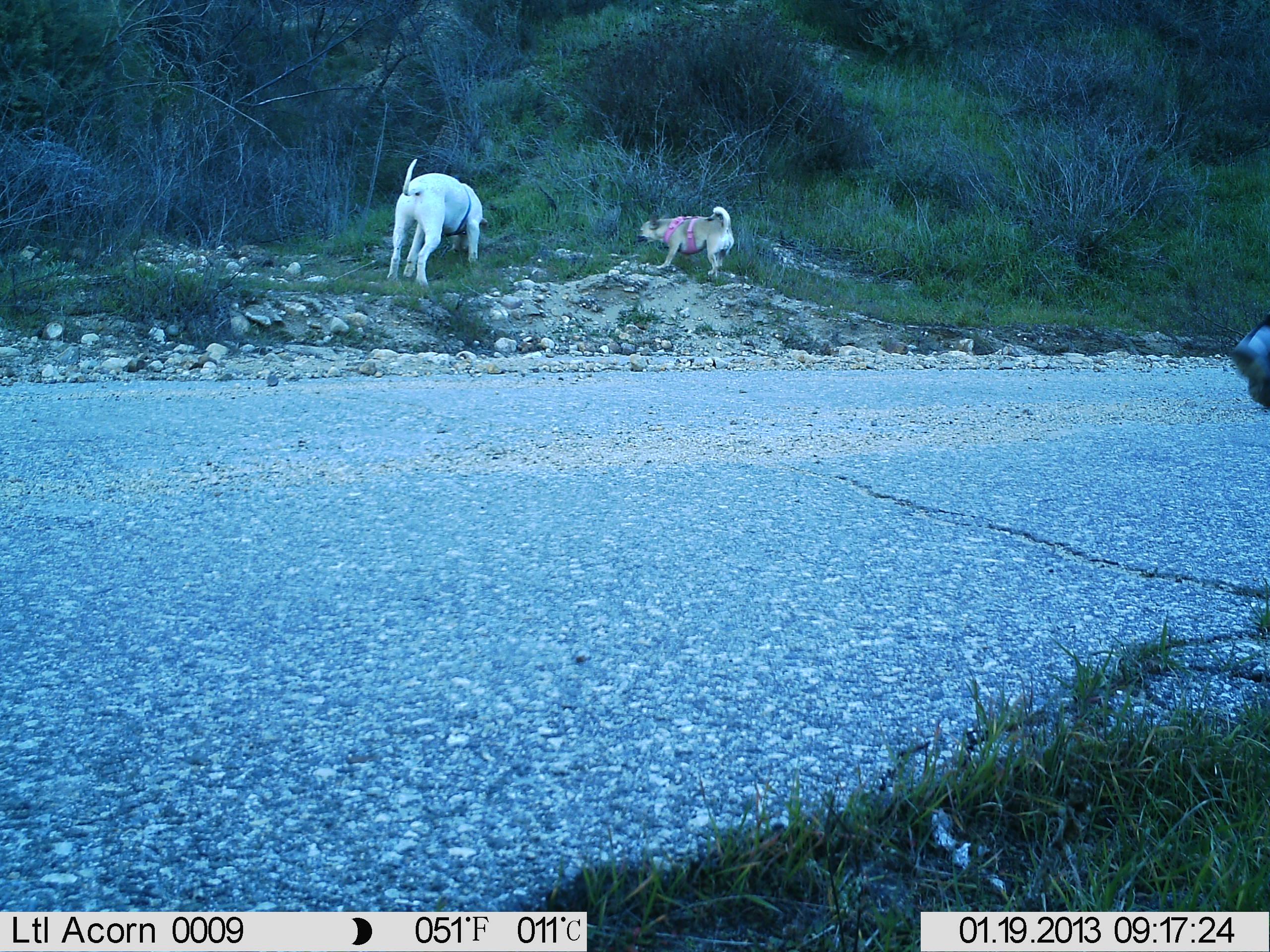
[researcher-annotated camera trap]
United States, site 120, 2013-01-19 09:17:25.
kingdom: Animalia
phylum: Chordata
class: Mammalia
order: Carnivora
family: Canidae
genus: Canis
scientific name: Canis familiaris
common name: domestic dog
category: dog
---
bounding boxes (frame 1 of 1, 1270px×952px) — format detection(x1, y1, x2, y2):
dog: detection(370, 136, 494, 303); detection(635, 205, 748, 284)